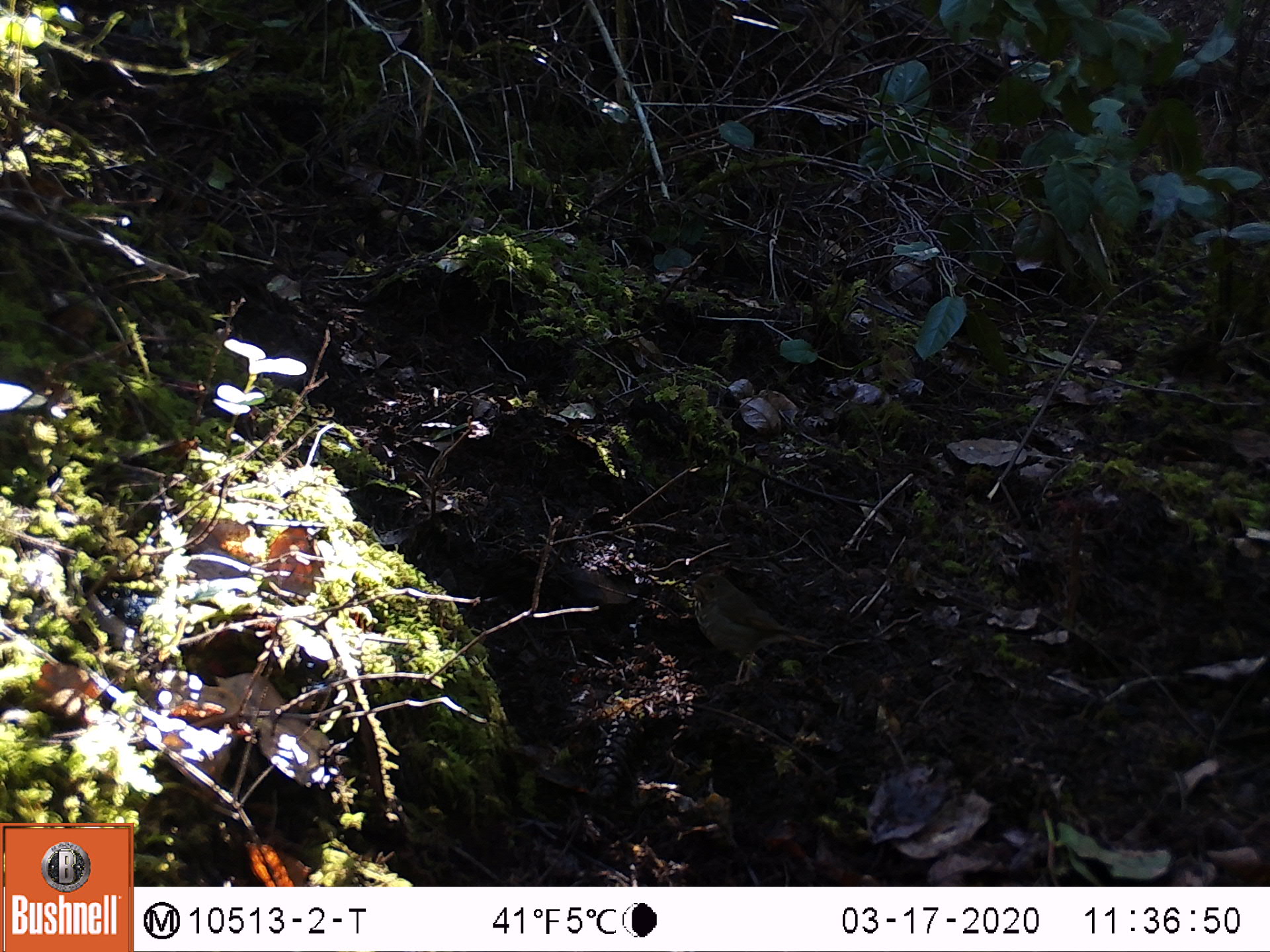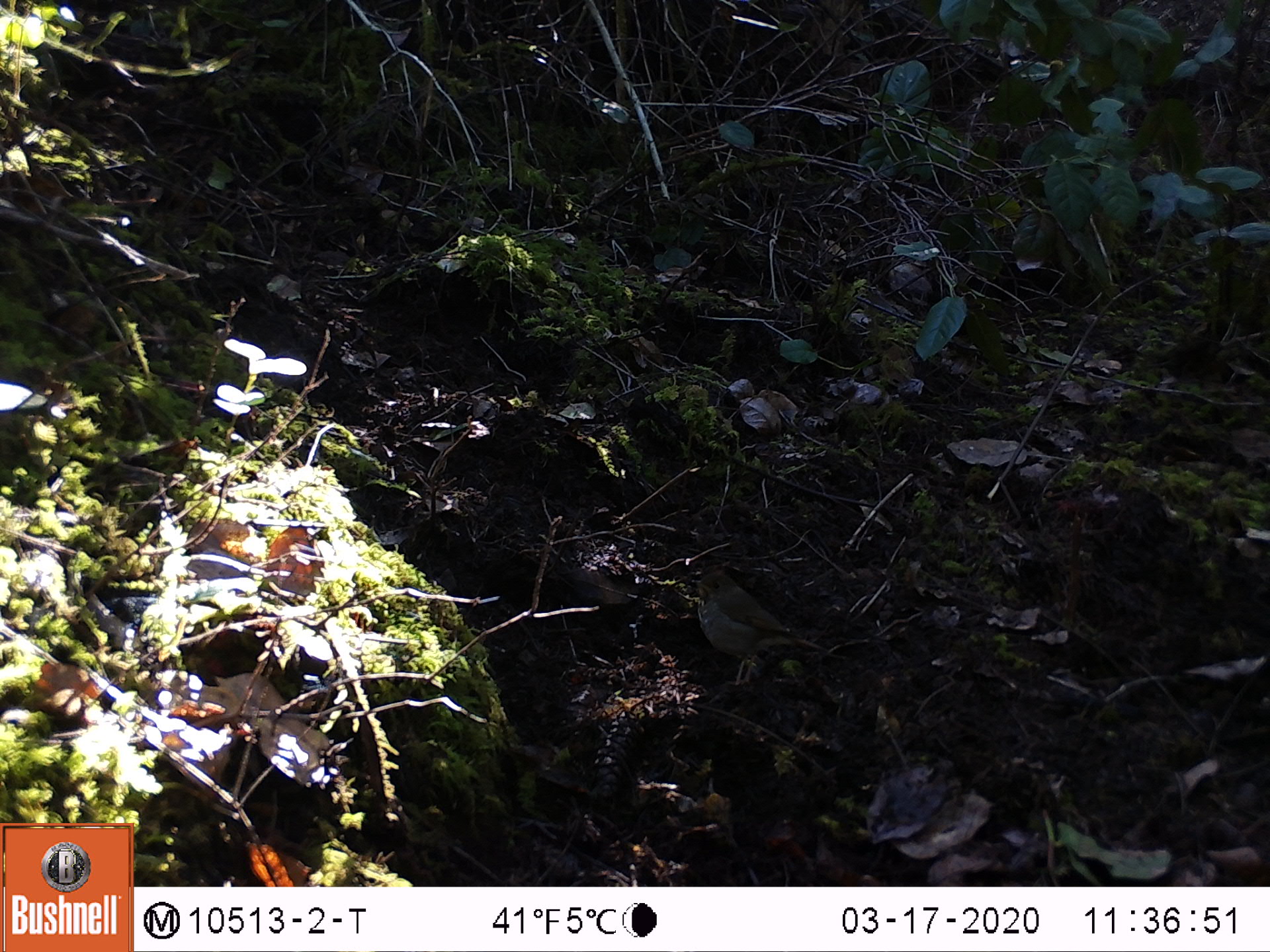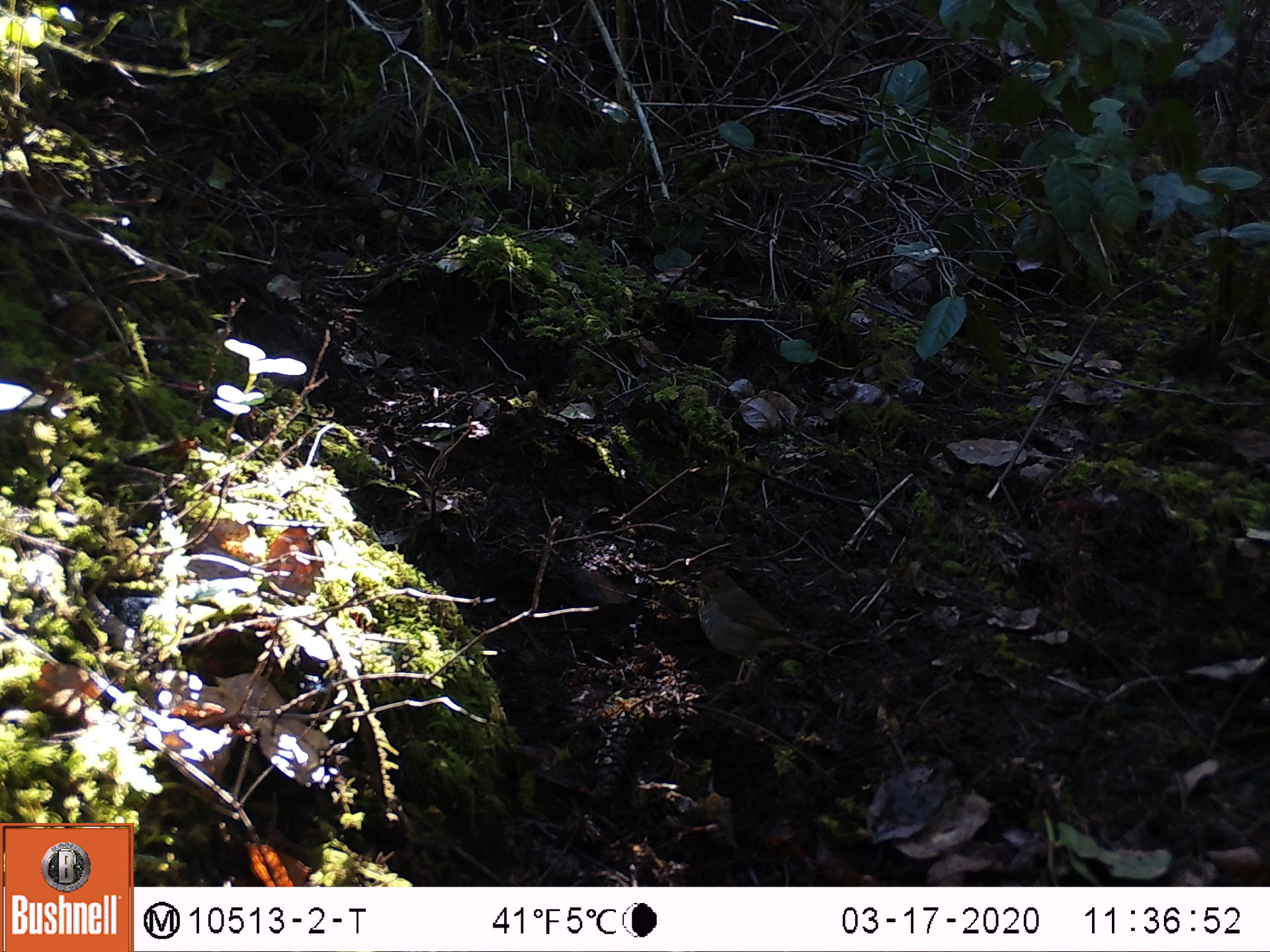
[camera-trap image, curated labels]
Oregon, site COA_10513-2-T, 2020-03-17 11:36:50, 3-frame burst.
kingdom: Animalia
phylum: Chordata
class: Aves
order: Passeriformes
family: Turdidae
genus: Catharus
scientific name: Catharus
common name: brown thrushes and nightingale-thrushes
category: catharus species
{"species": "catharus species (brown thrushes and nightingale-thrushes) (Catharus)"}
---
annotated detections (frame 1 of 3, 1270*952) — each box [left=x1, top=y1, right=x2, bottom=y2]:
catharus species: [left=669, top=557, right=837, bottom=705]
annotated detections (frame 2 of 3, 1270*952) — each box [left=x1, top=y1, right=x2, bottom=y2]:
catharus species: [left=673, top=557, right=849, bottom=706]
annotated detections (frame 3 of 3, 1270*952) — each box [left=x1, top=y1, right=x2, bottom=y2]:
catharus species: [left=671, top=560, right=830, bottom=701]